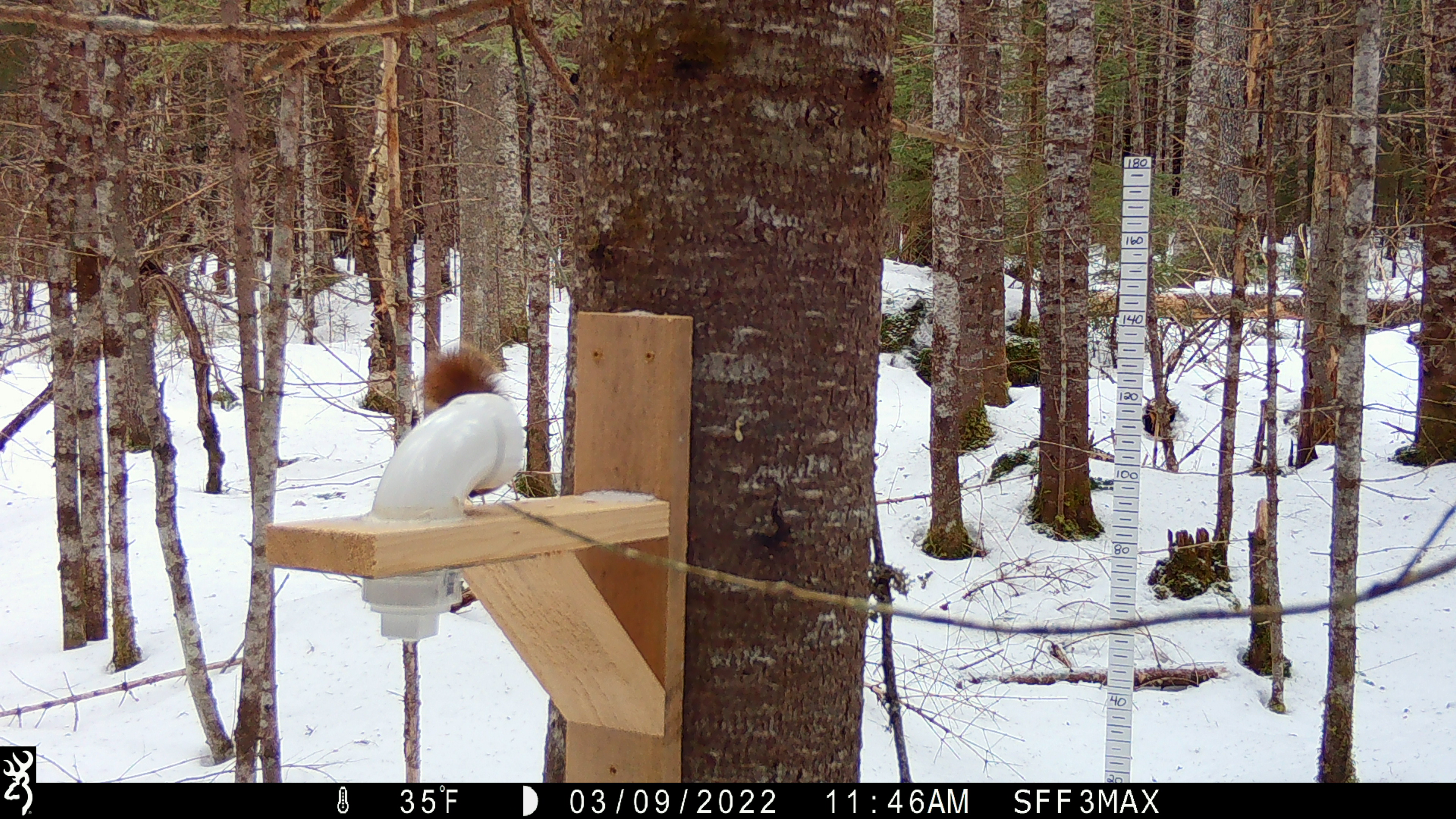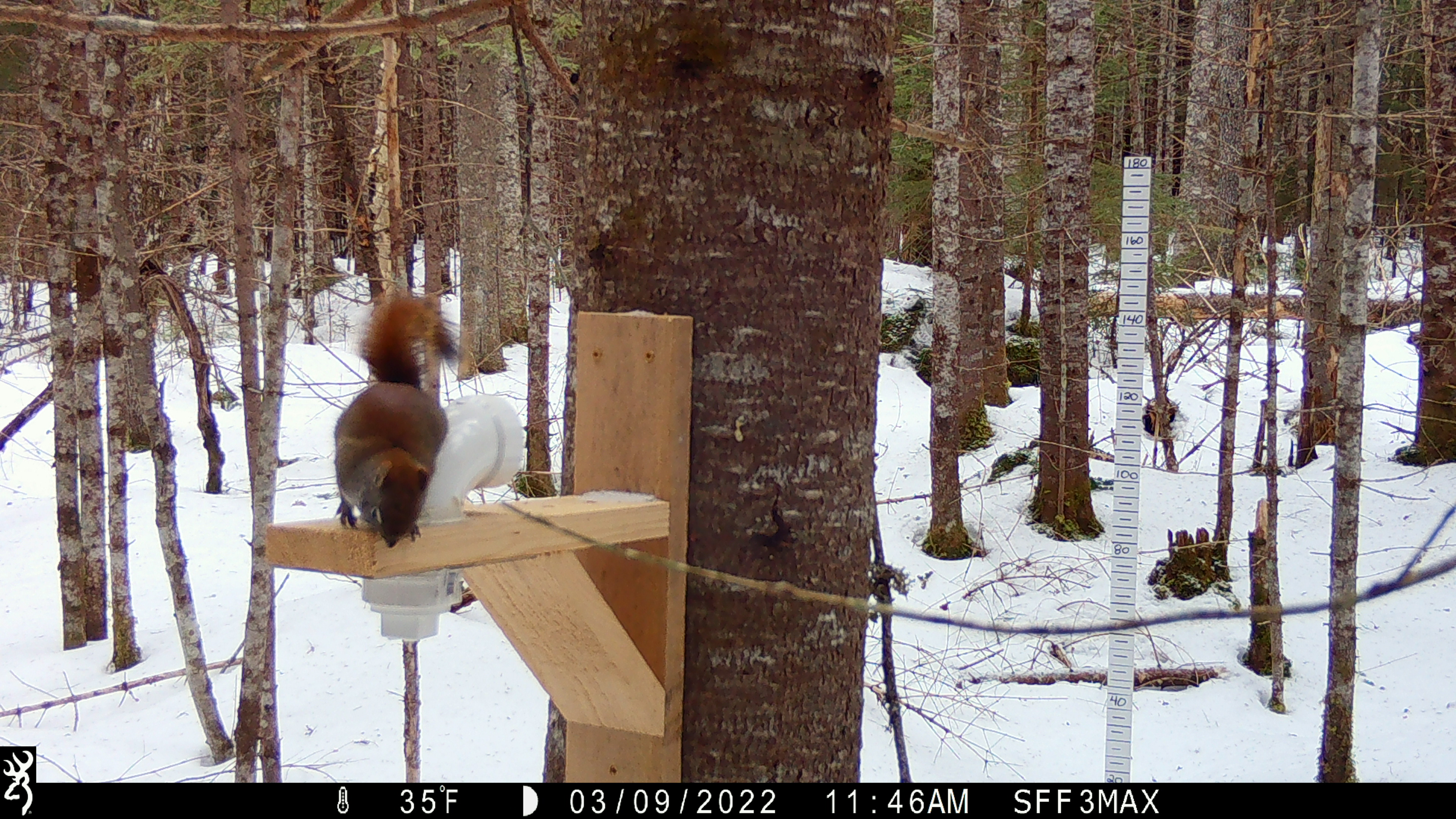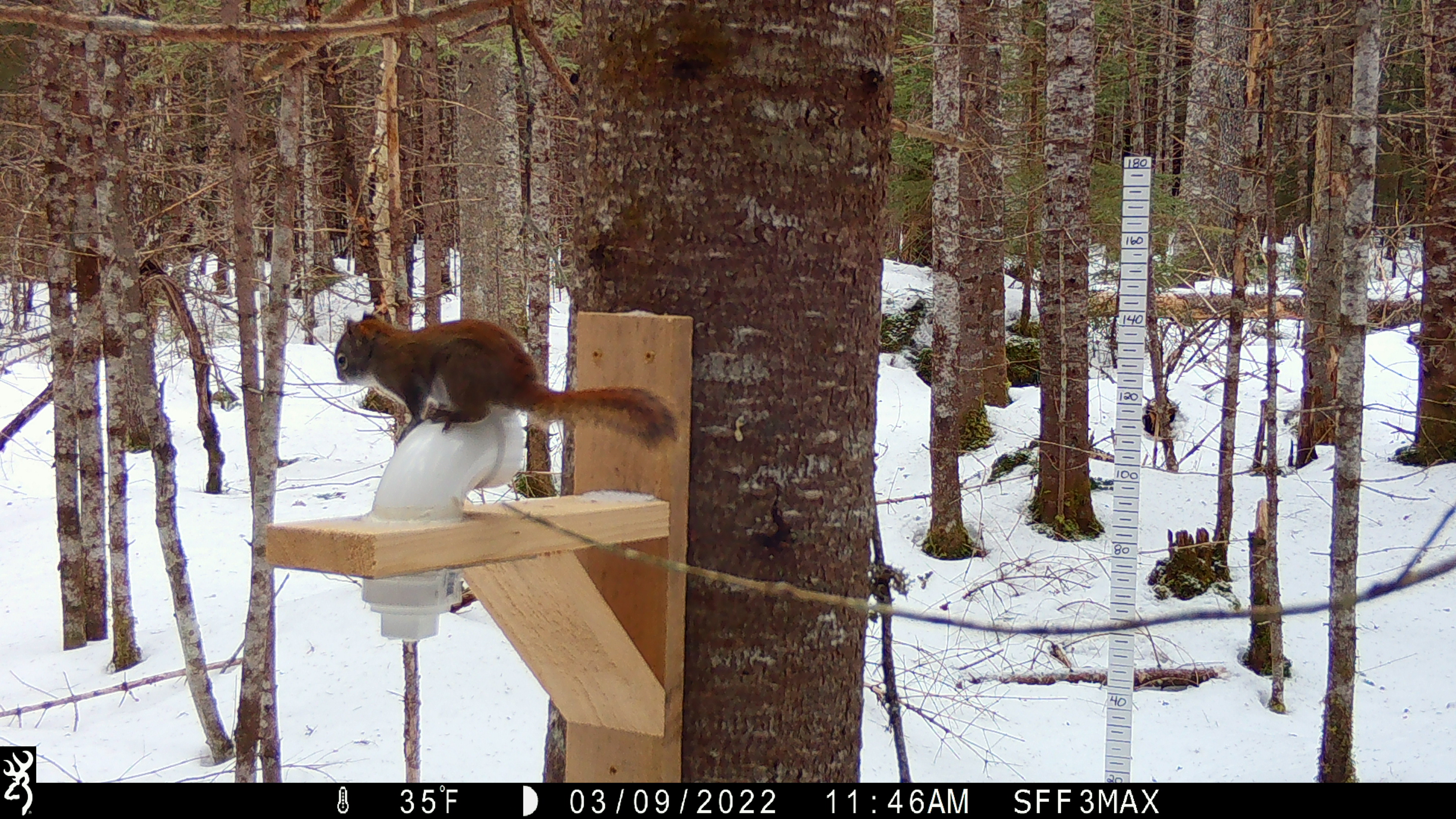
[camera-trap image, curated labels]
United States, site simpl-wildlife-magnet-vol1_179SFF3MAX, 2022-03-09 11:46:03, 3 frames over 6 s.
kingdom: Animalia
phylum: Chordata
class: Mammalia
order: Rodentia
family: Sciuridae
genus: Tamiasciurus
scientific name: Tamiasciurus hudsonicus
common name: red squirrel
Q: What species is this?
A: Red squirrel (Tamiasciurus hudsonicus).